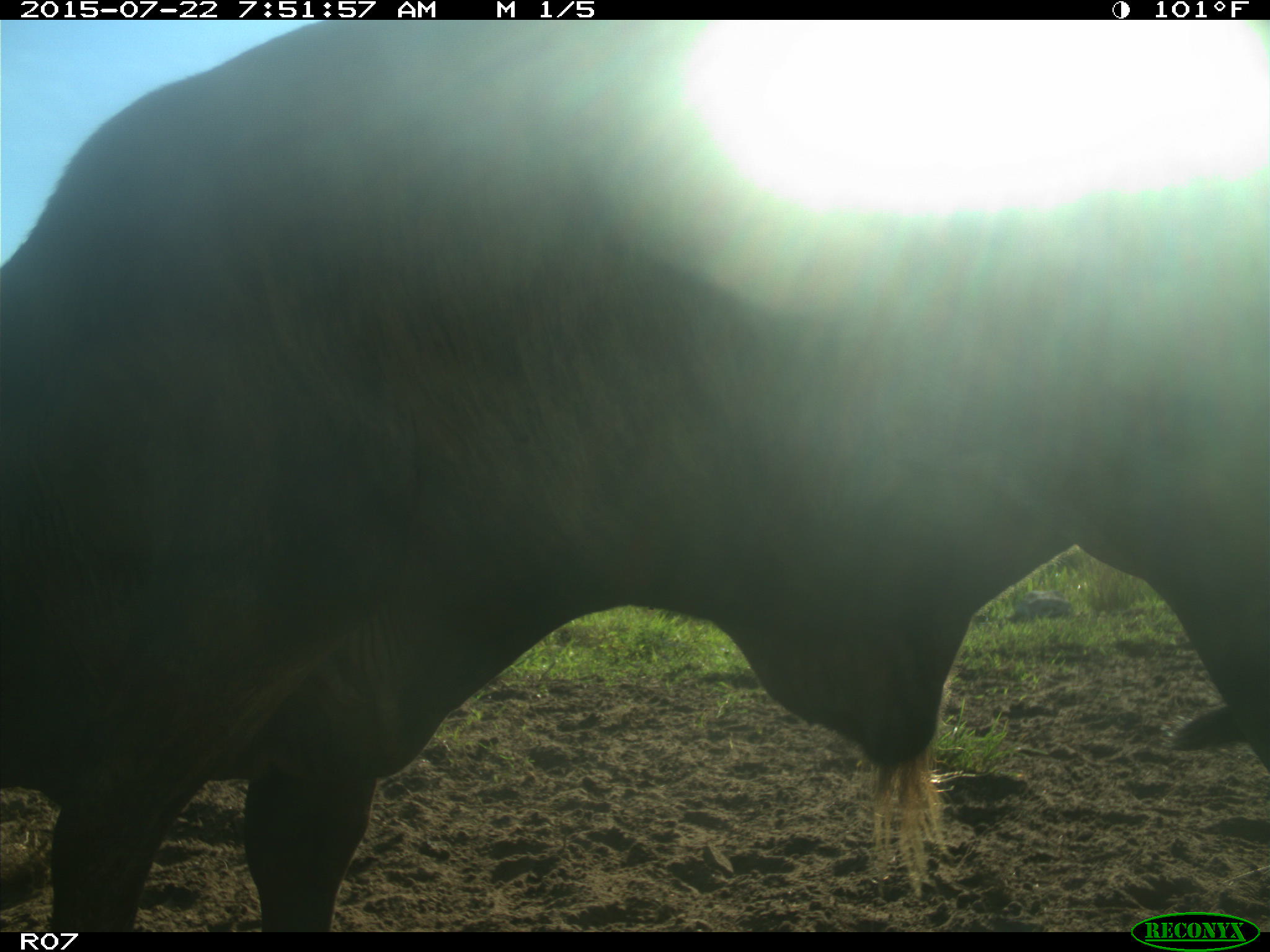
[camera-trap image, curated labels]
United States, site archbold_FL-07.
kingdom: Animalia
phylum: Chordata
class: Mammalia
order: Artiodactyla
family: Suidae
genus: Sus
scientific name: Sus scrofa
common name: wild boar